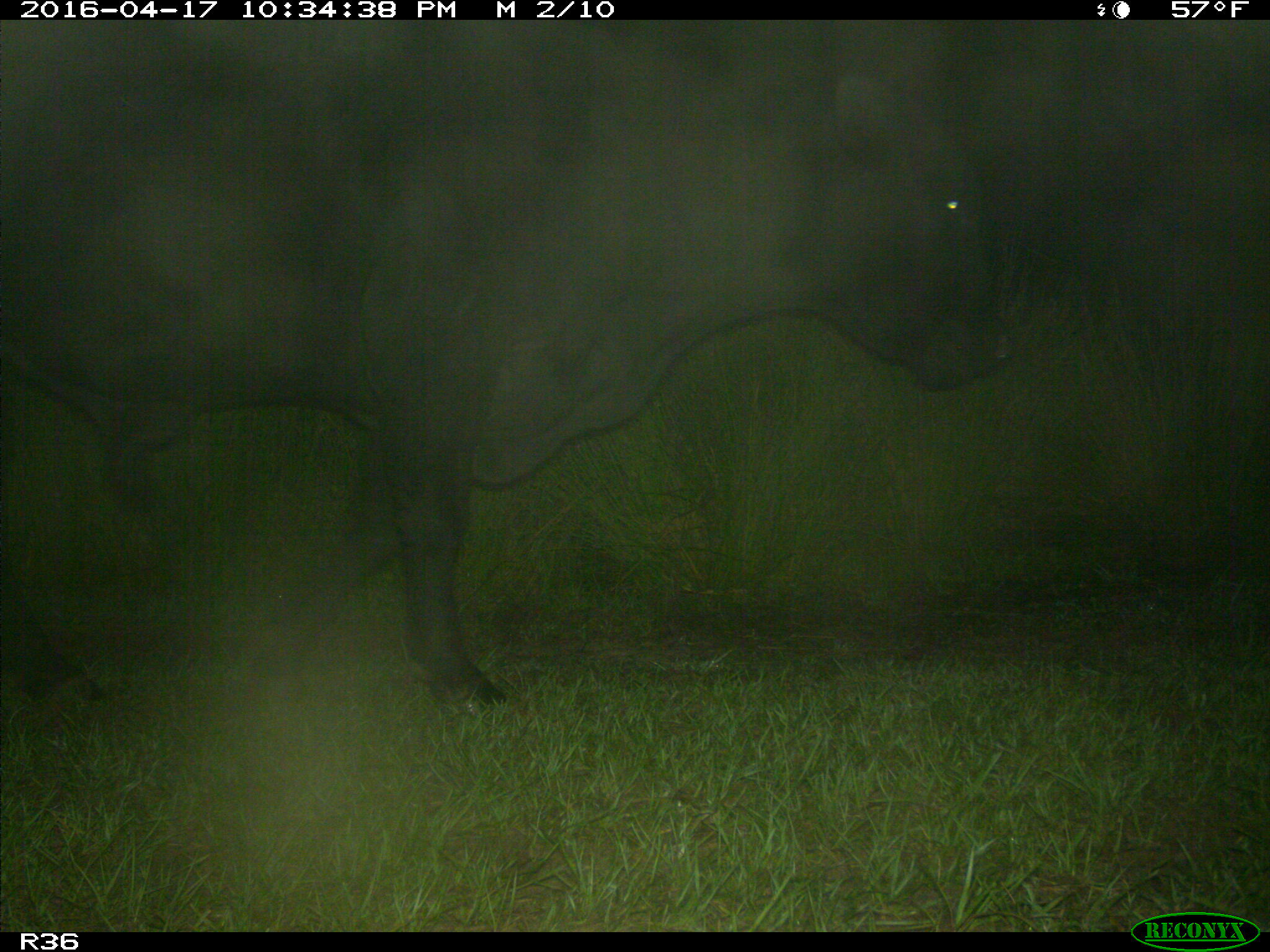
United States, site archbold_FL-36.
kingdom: Animalia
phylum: Chordata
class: Mammalia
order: Artiodactyla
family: Bovidae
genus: Bos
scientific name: Bos taurus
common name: domestic cow